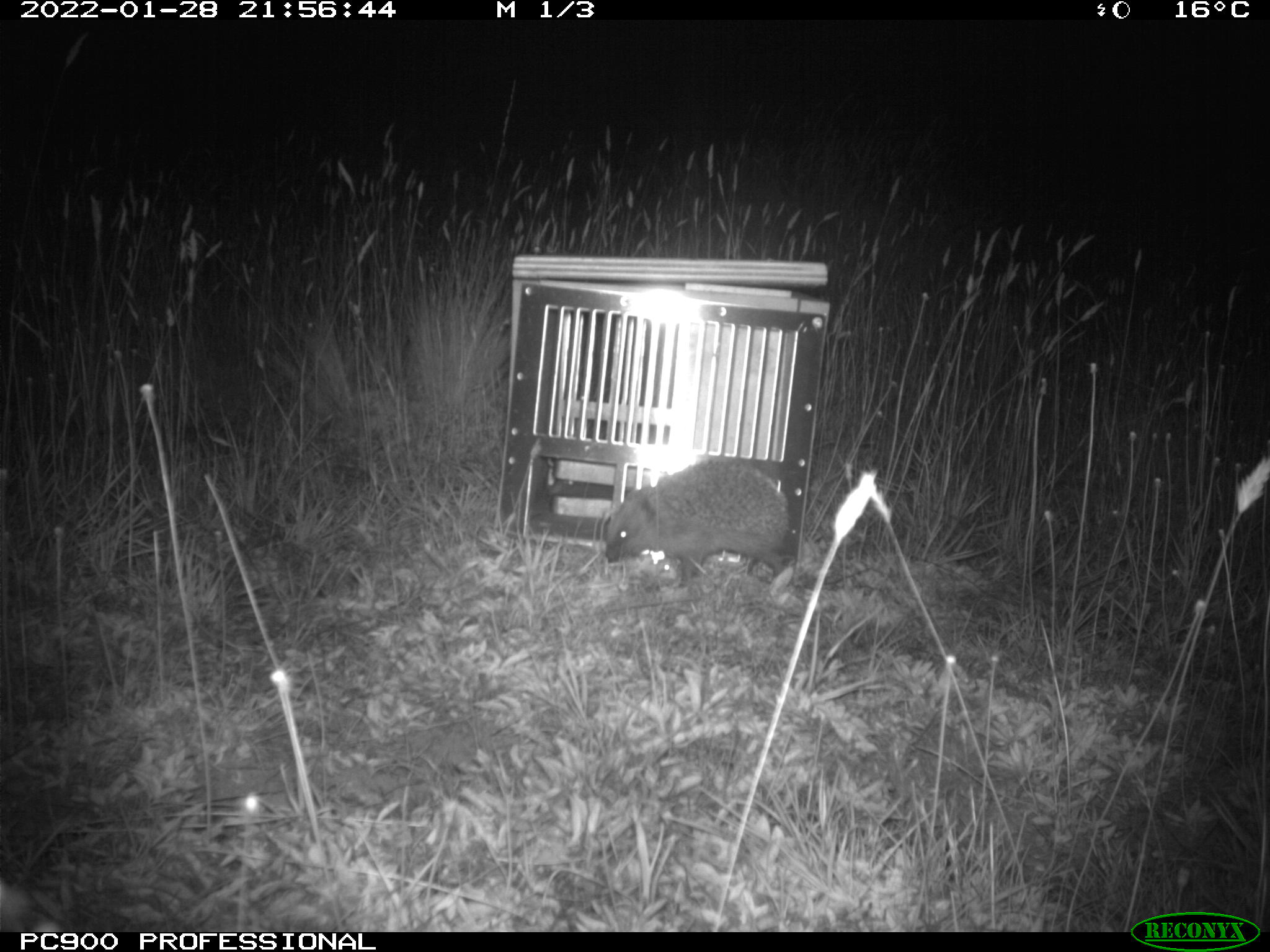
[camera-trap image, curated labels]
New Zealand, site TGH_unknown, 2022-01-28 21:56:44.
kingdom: Animalia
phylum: Chordata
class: Mammalia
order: Eulipotyphla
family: Erinaceidae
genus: Erinaceus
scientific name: Erinaceus europaeus europaeus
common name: european hedgehog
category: hedgehog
Hedgehog (european hedgehog) (Erinaceus europaeus europaeus).